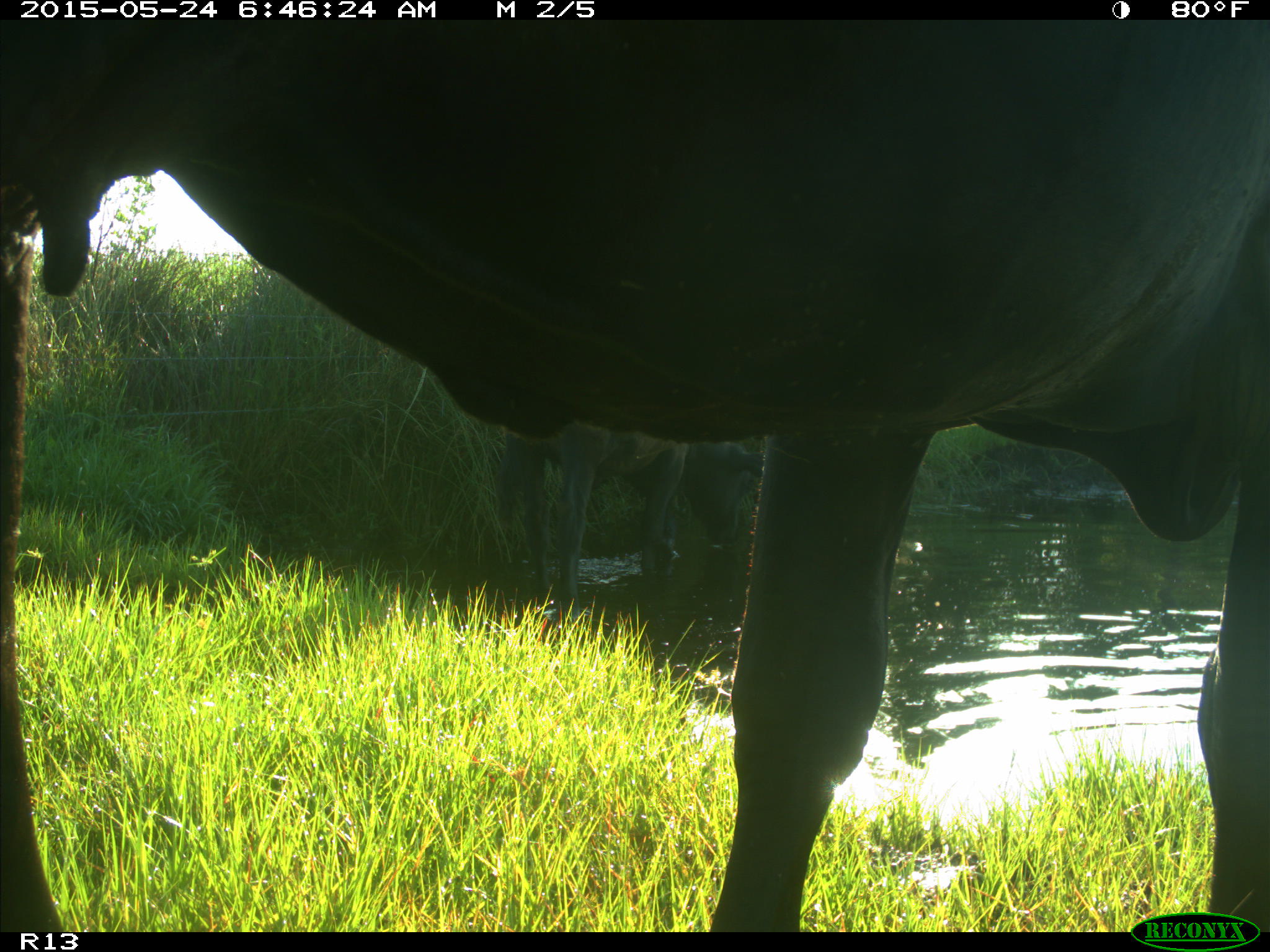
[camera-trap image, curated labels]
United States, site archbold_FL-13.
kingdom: Animalia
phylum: Chordata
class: Mammalia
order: Artiodactyla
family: Bovidae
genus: Bos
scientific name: Bos taurus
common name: domestic cow